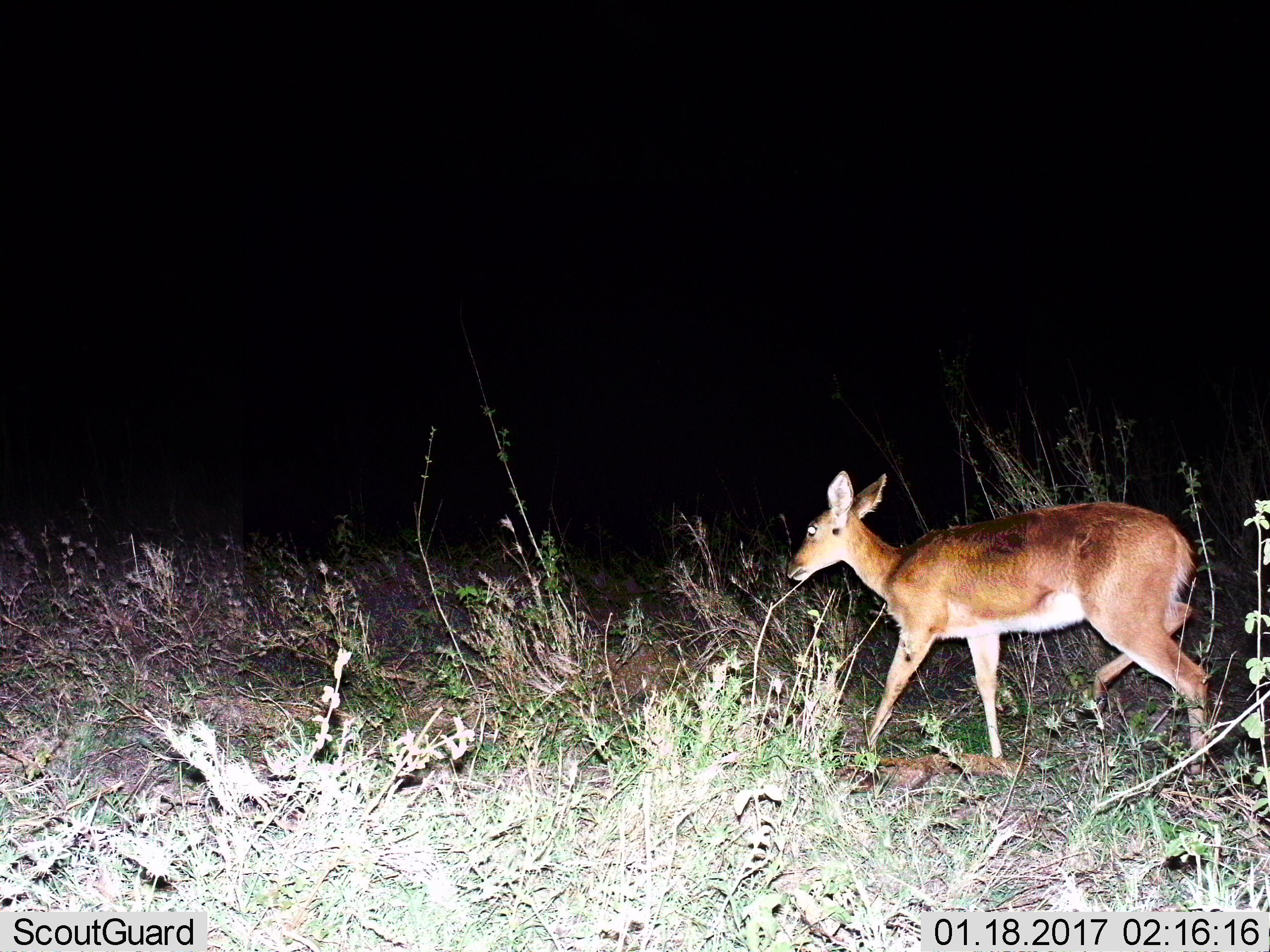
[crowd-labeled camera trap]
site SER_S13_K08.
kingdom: Animalia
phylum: Chordata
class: Mammalia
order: Artiodactyla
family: Bovidae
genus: Redunca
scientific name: Redunca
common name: reedbuck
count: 1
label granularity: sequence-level